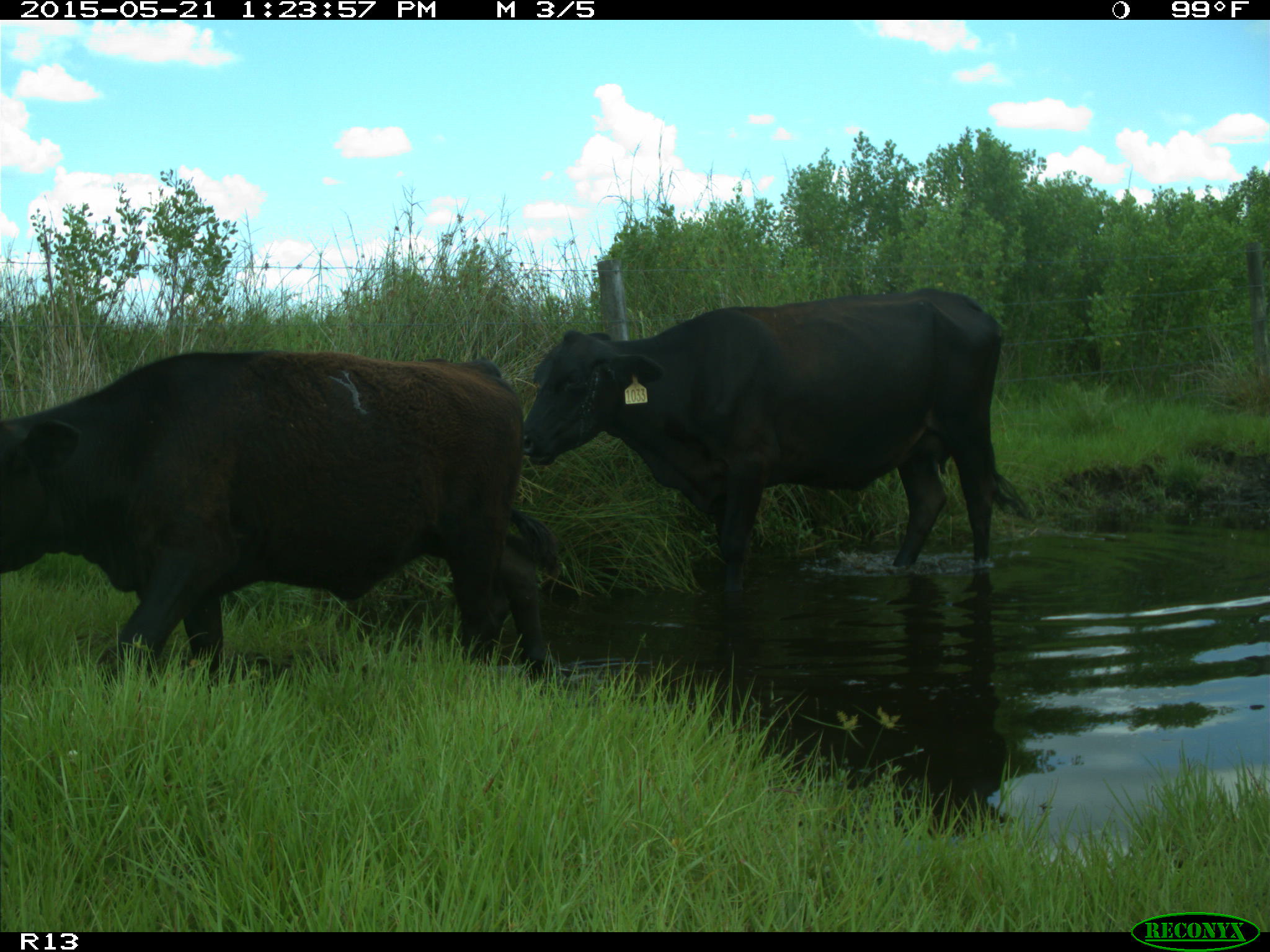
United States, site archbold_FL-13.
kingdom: Animalia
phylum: Chordata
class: Mammalia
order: Artiodactyla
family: Bovidae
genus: Bos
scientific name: Bos taurus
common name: domestic cow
Bos taurus (domestic cow).